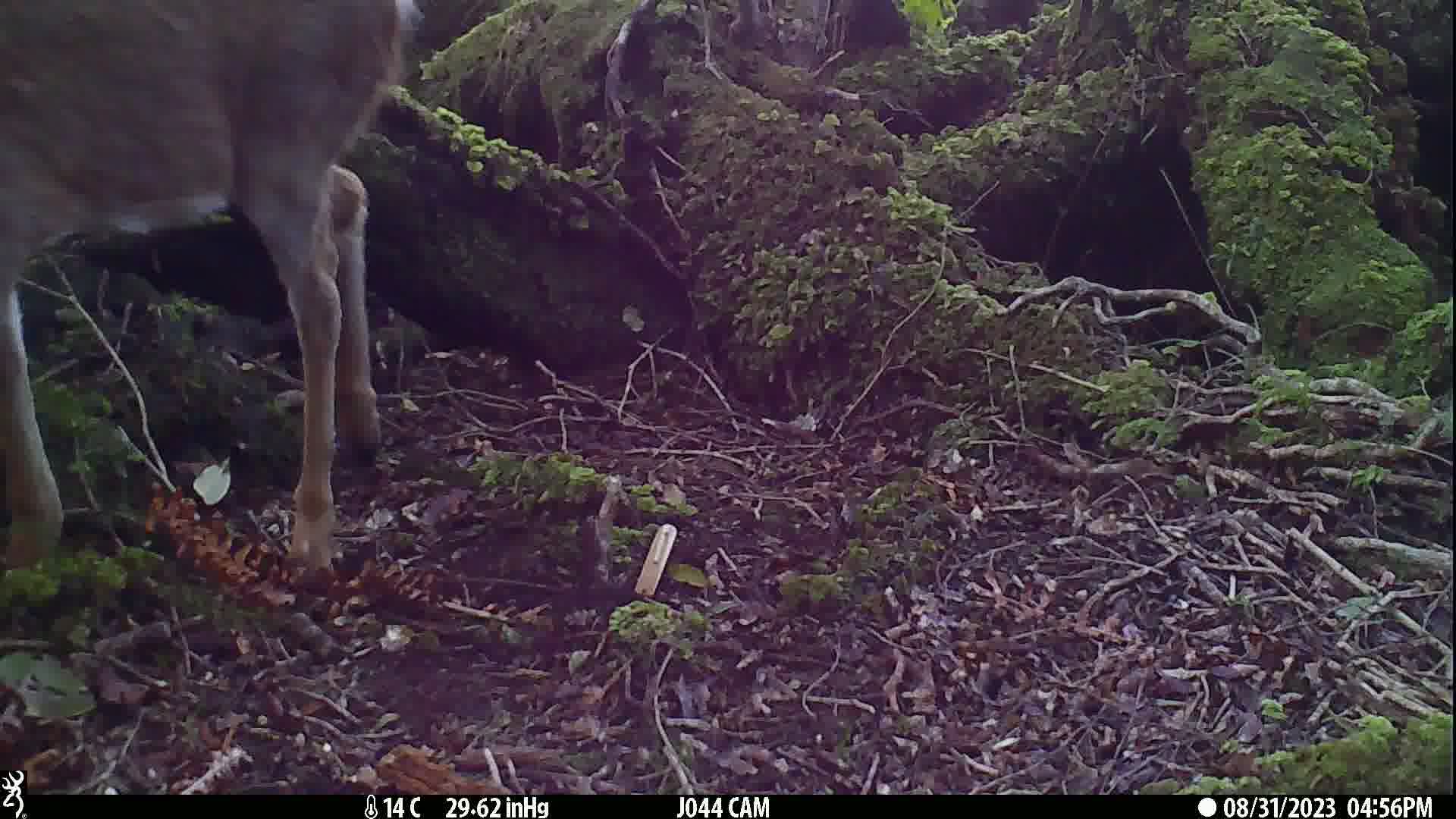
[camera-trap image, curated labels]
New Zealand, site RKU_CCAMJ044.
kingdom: Animalia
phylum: Chordata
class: Mammalia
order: Artiodactyla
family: Cervidae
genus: Odocoileus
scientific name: Odocoileus virginianus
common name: white-tailed deer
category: white tailed deer